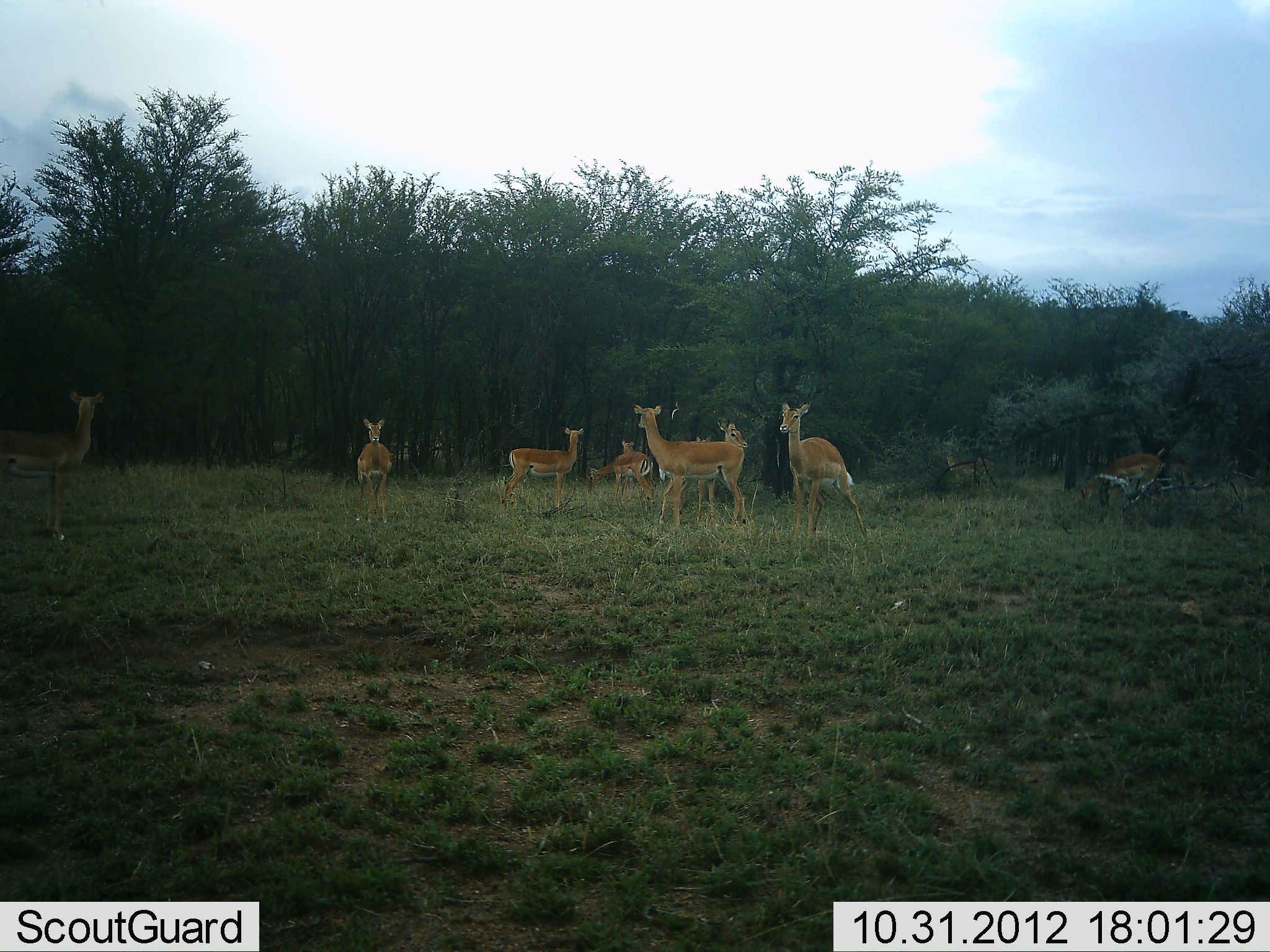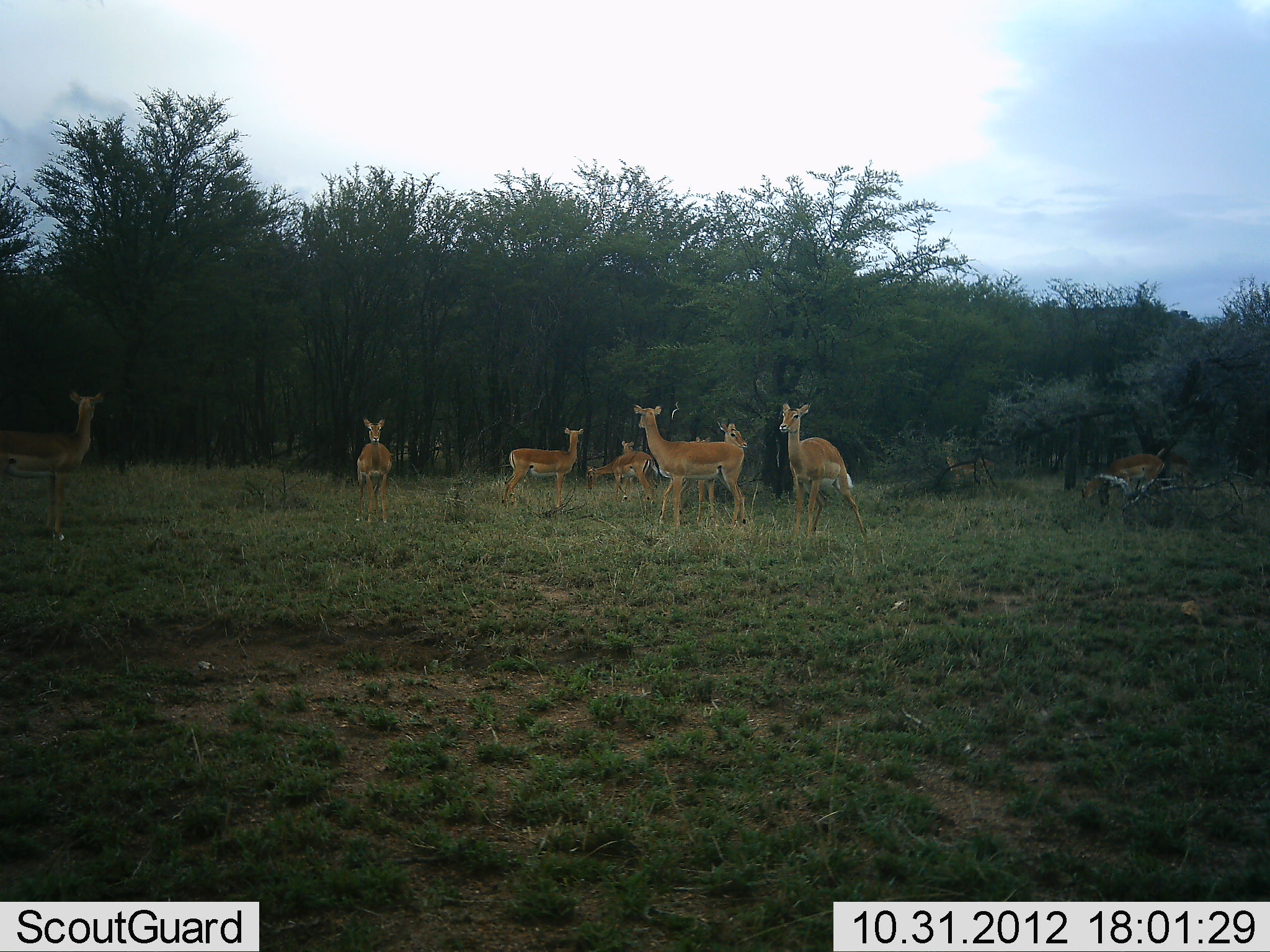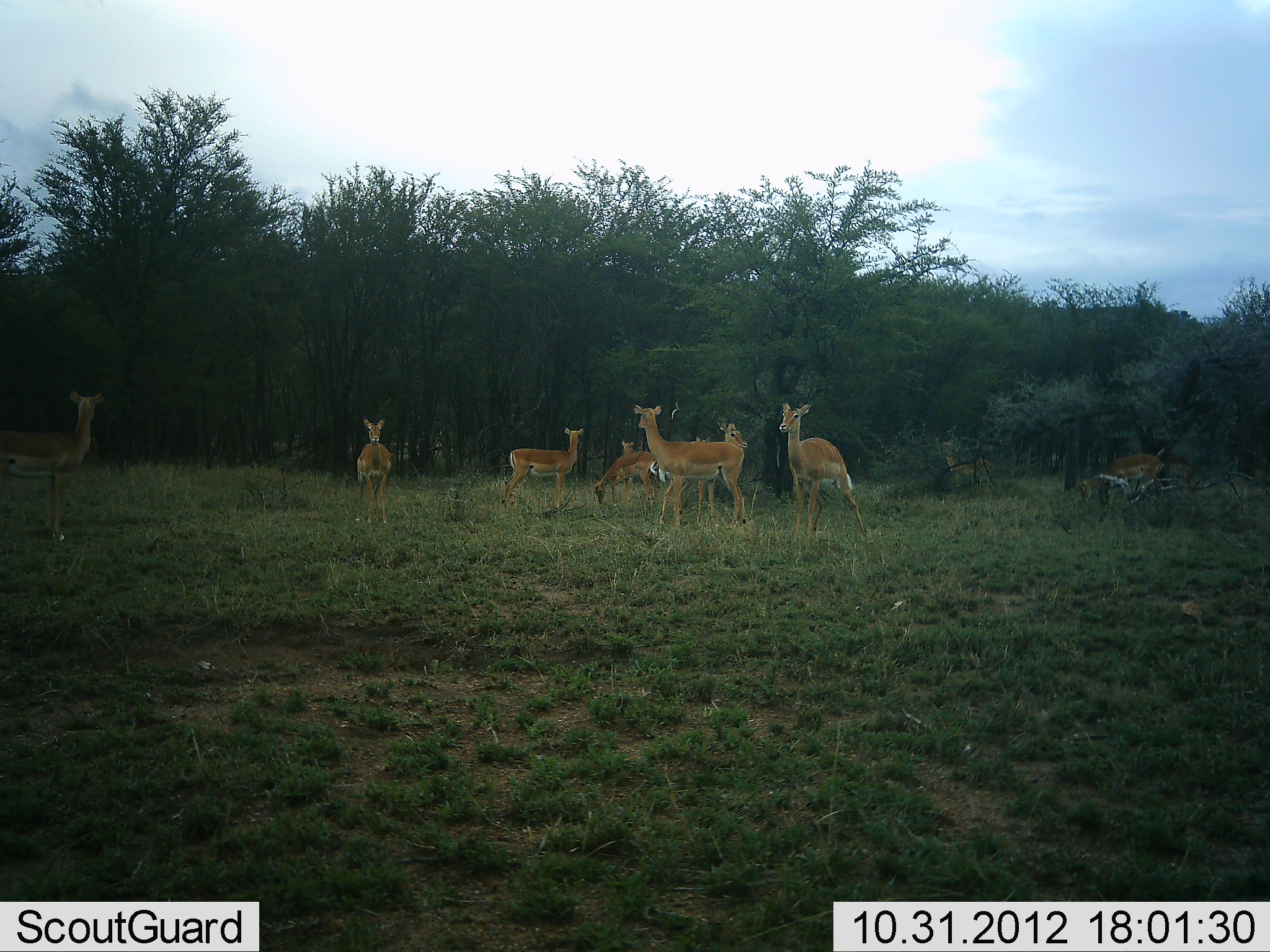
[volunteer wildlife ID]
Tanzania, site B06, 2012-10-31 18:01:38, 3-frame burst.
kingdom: Animalia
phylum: Chordata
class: Mammalia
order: Artiodactyla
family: Bovidae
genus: Aepyceros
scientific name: Aepyceros melampus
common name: impala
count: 10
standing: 100%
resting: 0%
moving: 0%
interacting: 0%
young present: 10%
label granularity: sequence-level